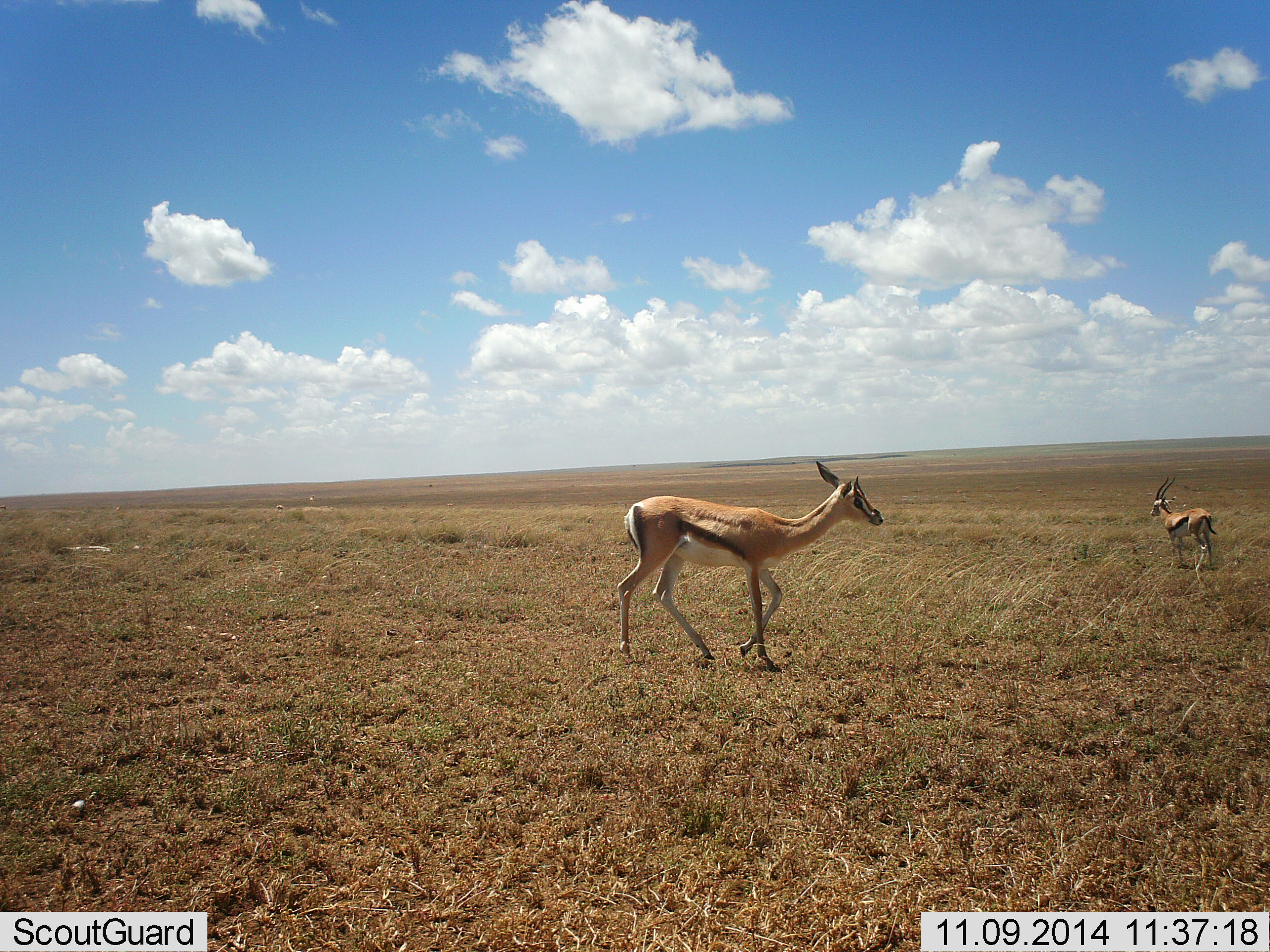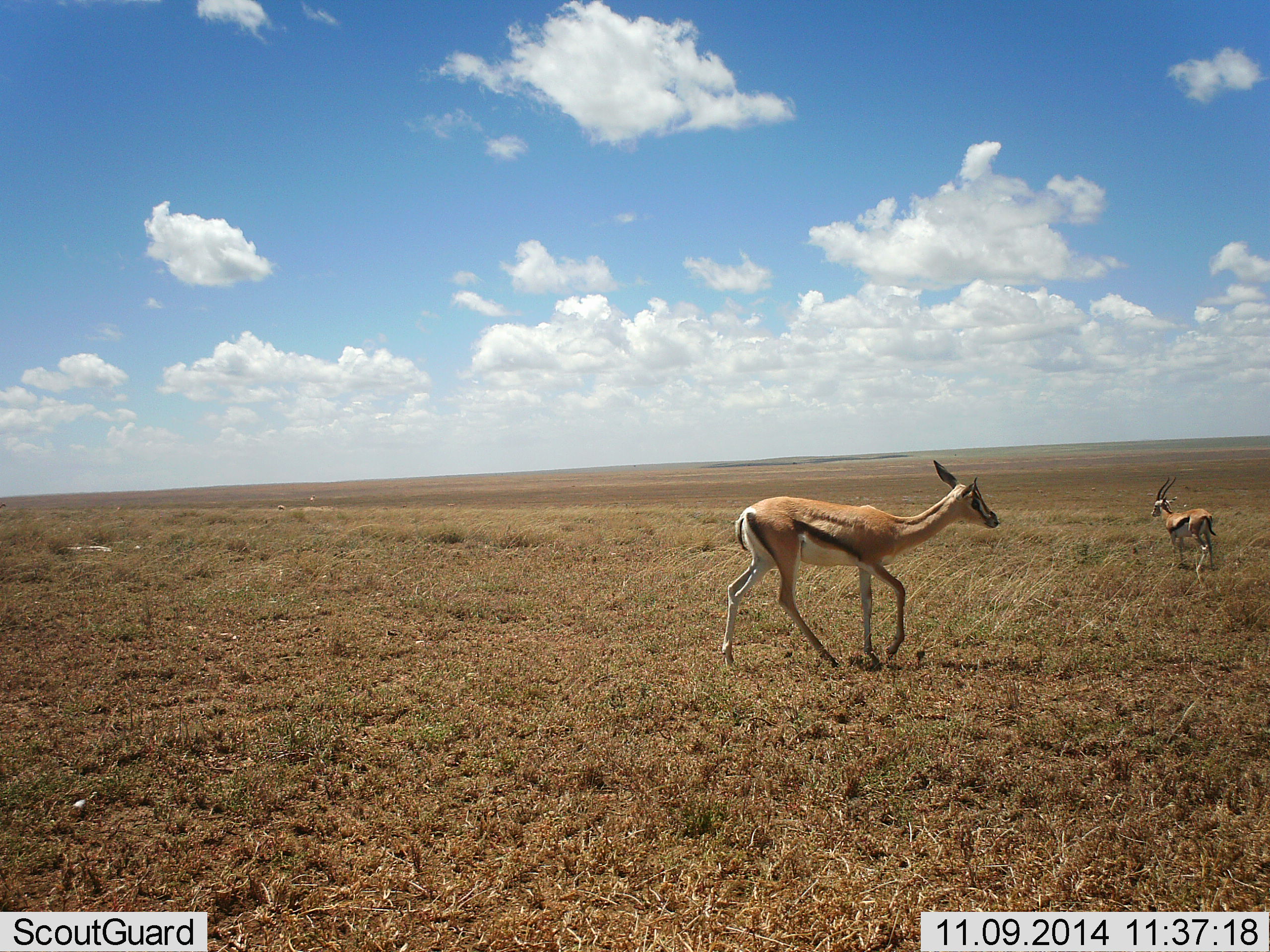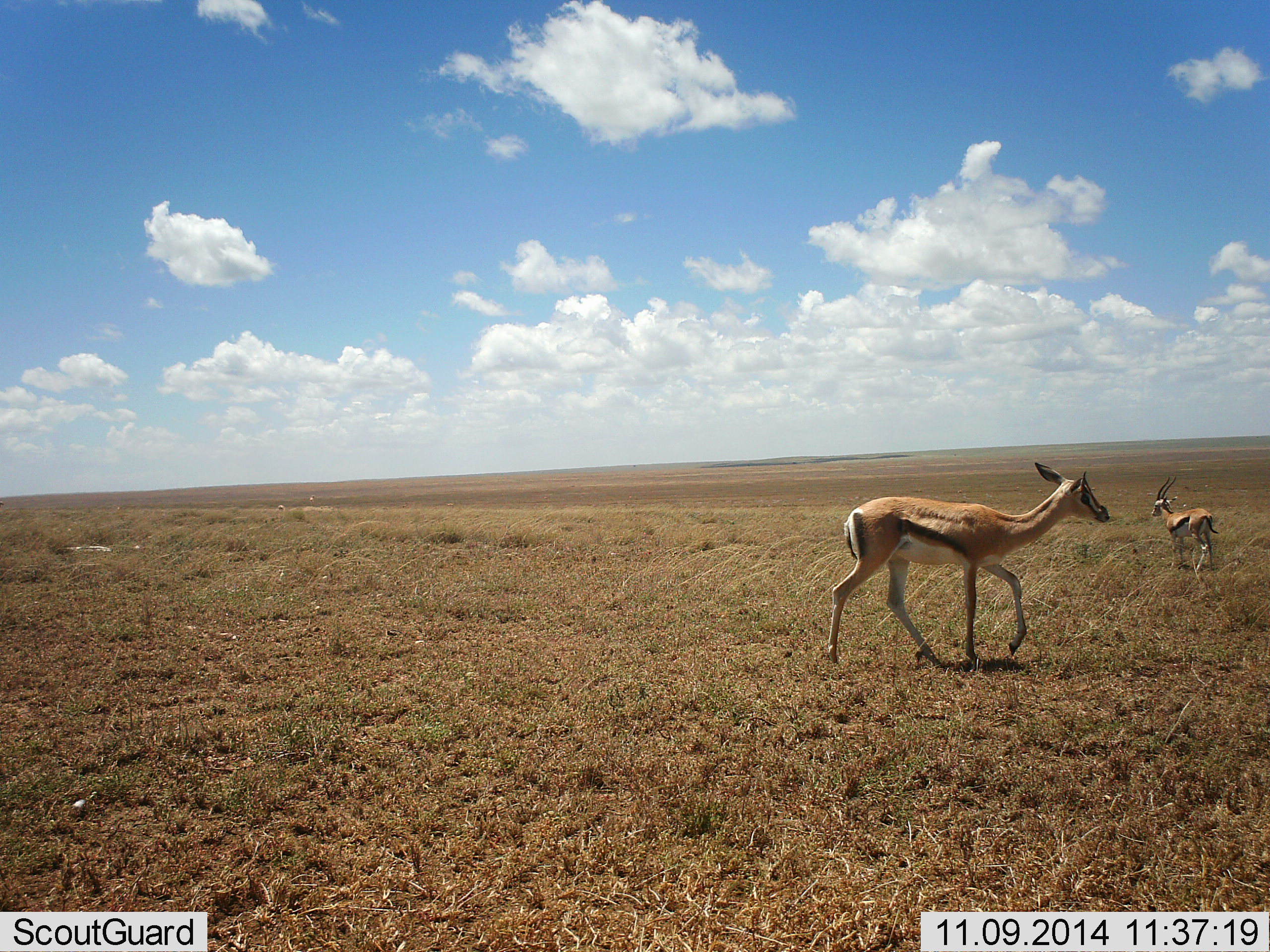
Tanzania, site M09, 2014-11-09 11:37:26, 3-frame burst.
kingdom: Animalia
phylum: Chordata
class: Mammalia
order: Artiodactyla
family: Bovidae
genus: Eudorcas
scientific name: Eudorcas thomsonii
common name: thomson's gazelle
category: gazellethomsons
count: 2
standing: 90%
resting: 0%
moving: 90%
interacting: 0%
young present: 10%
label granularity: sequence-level